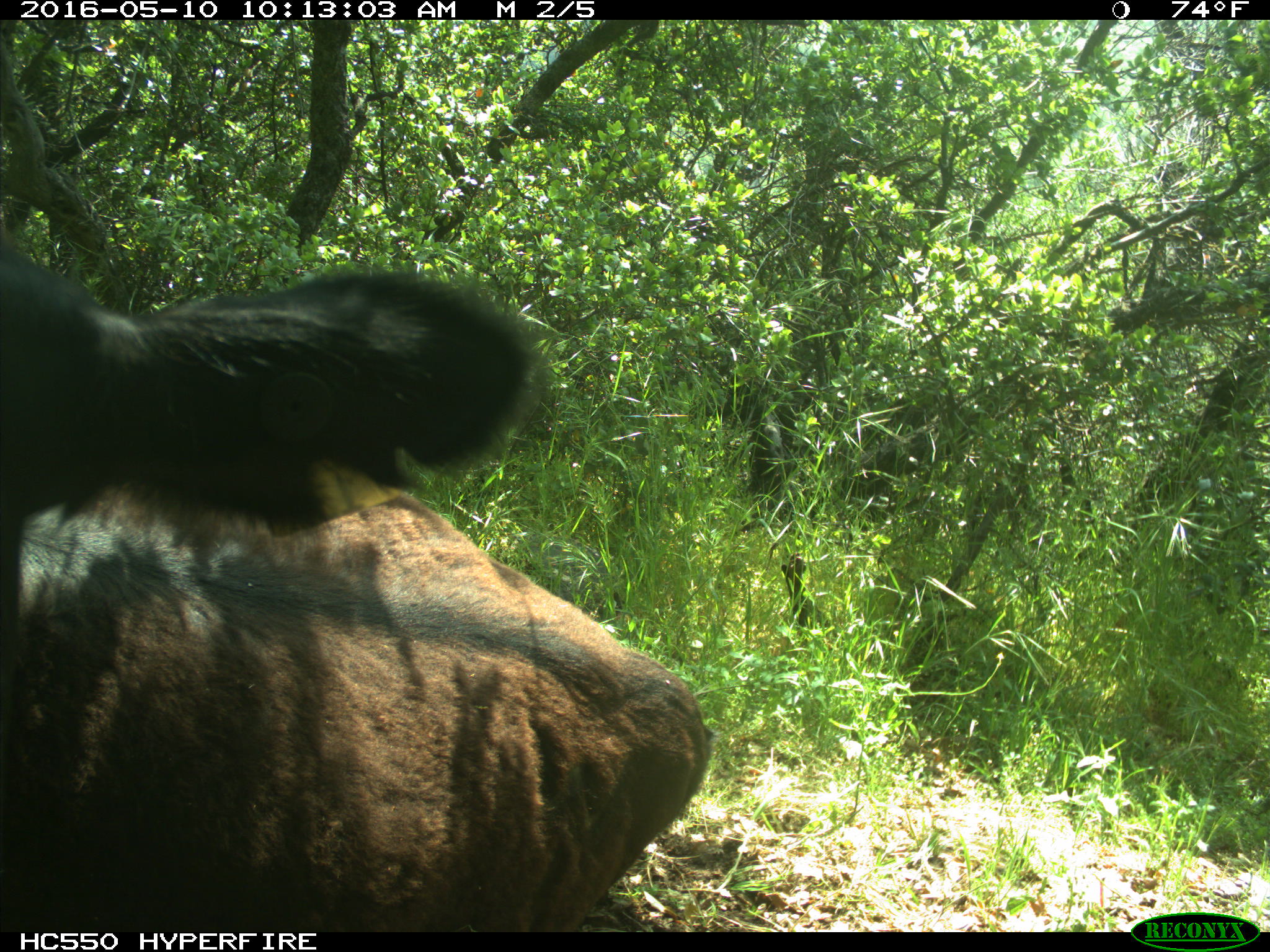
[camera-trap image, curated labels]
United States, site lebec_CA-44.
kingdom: Animalia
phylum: Chordata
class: Mammalia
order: Artiodactyla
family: Bovidae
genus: Bos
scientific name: Bos taurus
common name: domestic cow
Bos taurus (domestic cow).